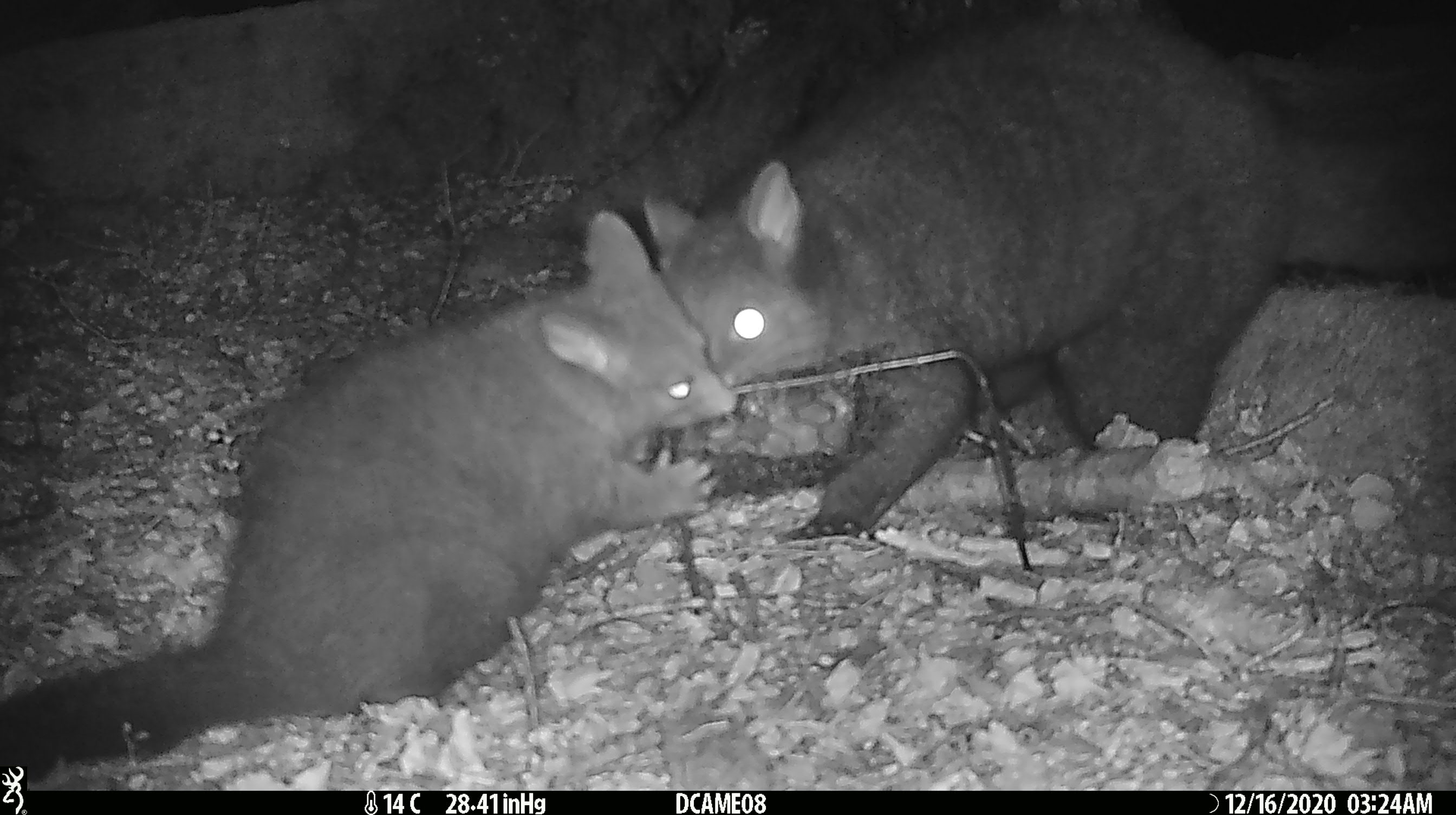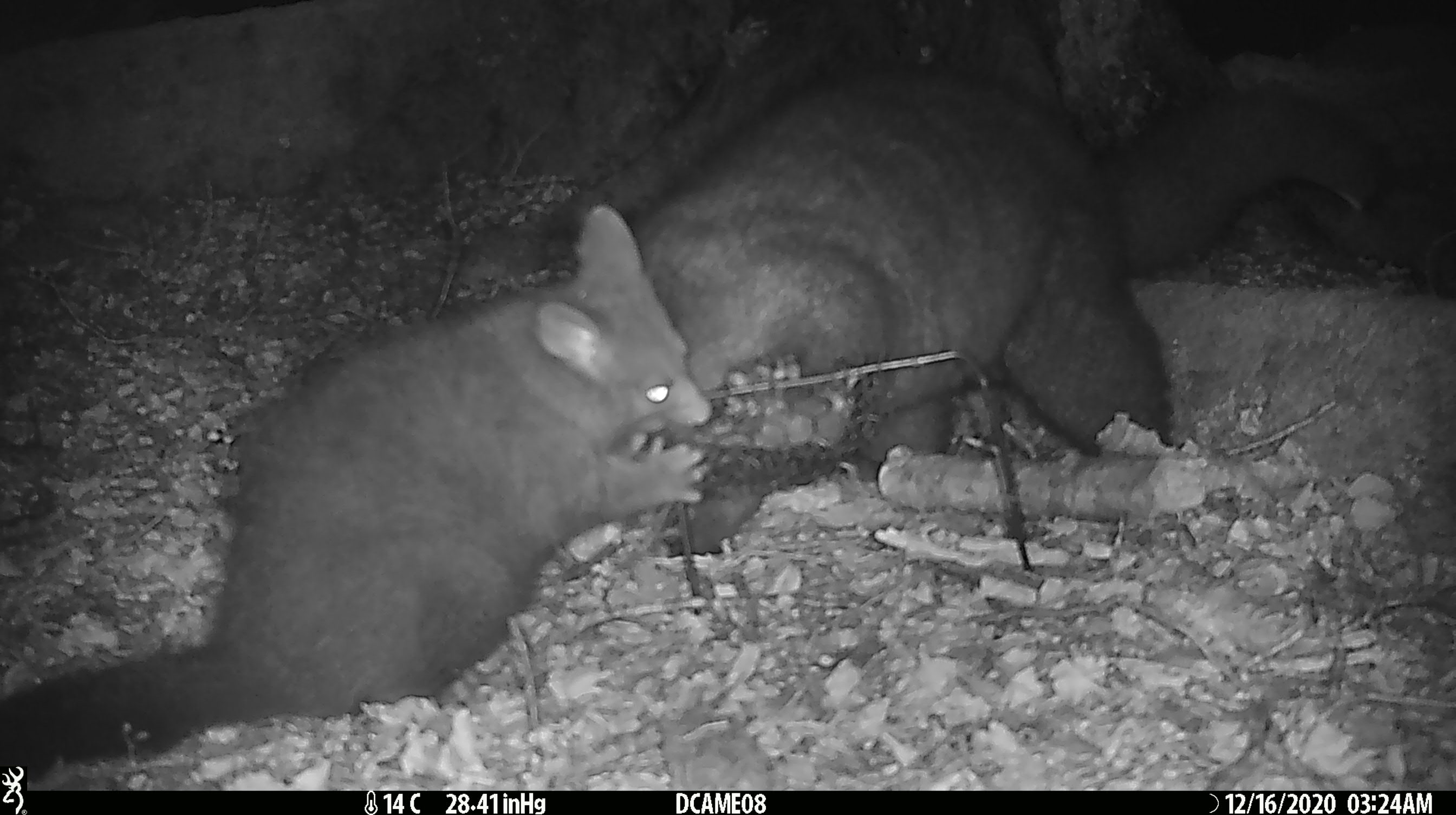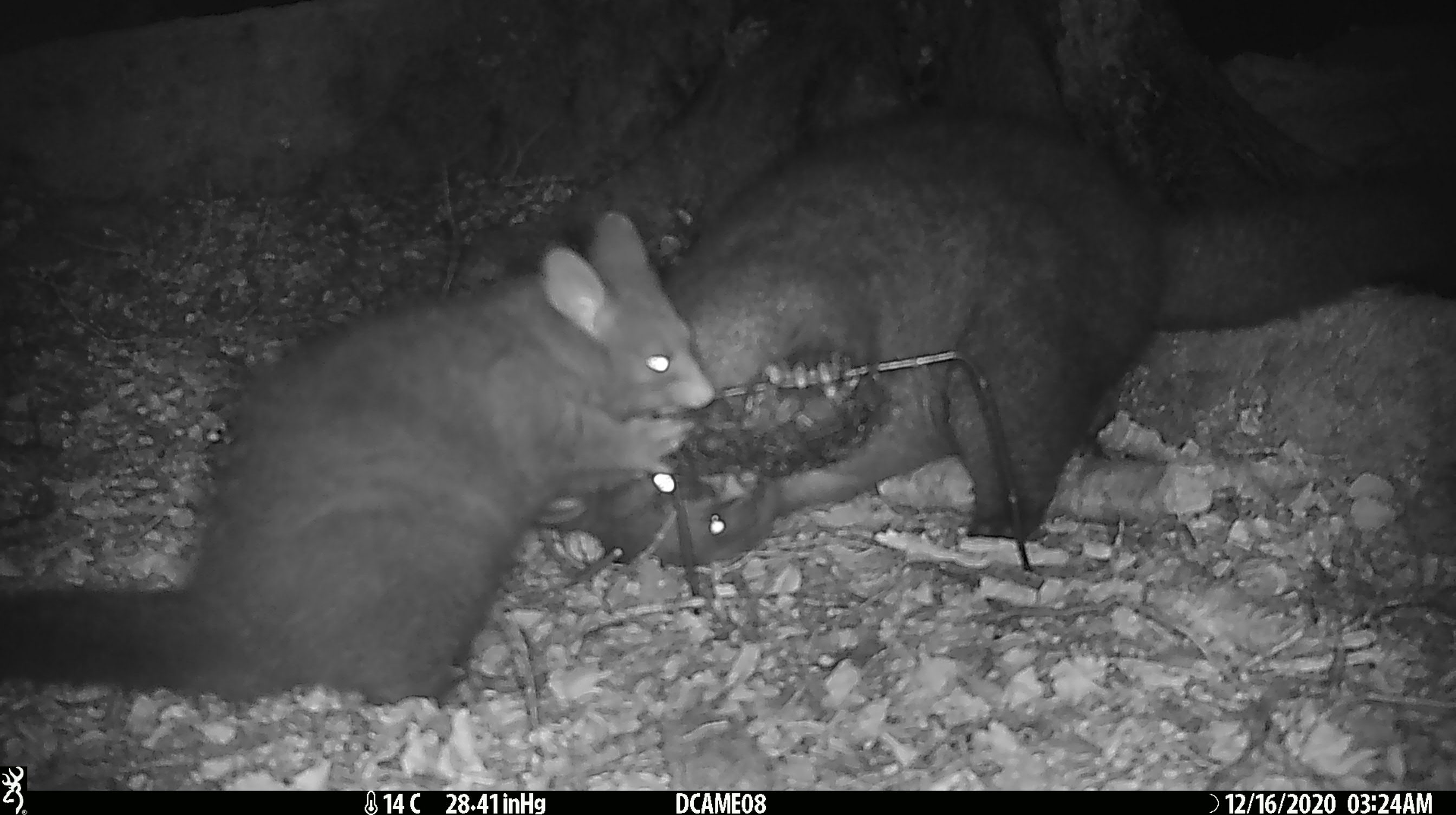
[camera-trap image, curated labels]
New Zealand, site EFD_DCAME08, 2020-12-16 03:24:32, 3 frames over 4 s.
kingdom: Animalia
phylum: Chordata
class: Mammalia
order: Diprotodontia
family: Phalangeridae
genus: Trichosurus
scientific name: Trichosurus vulpecula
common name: common brushtail possum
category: possum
Possum (common brushtail possum) (Trichosurus vulpecula).